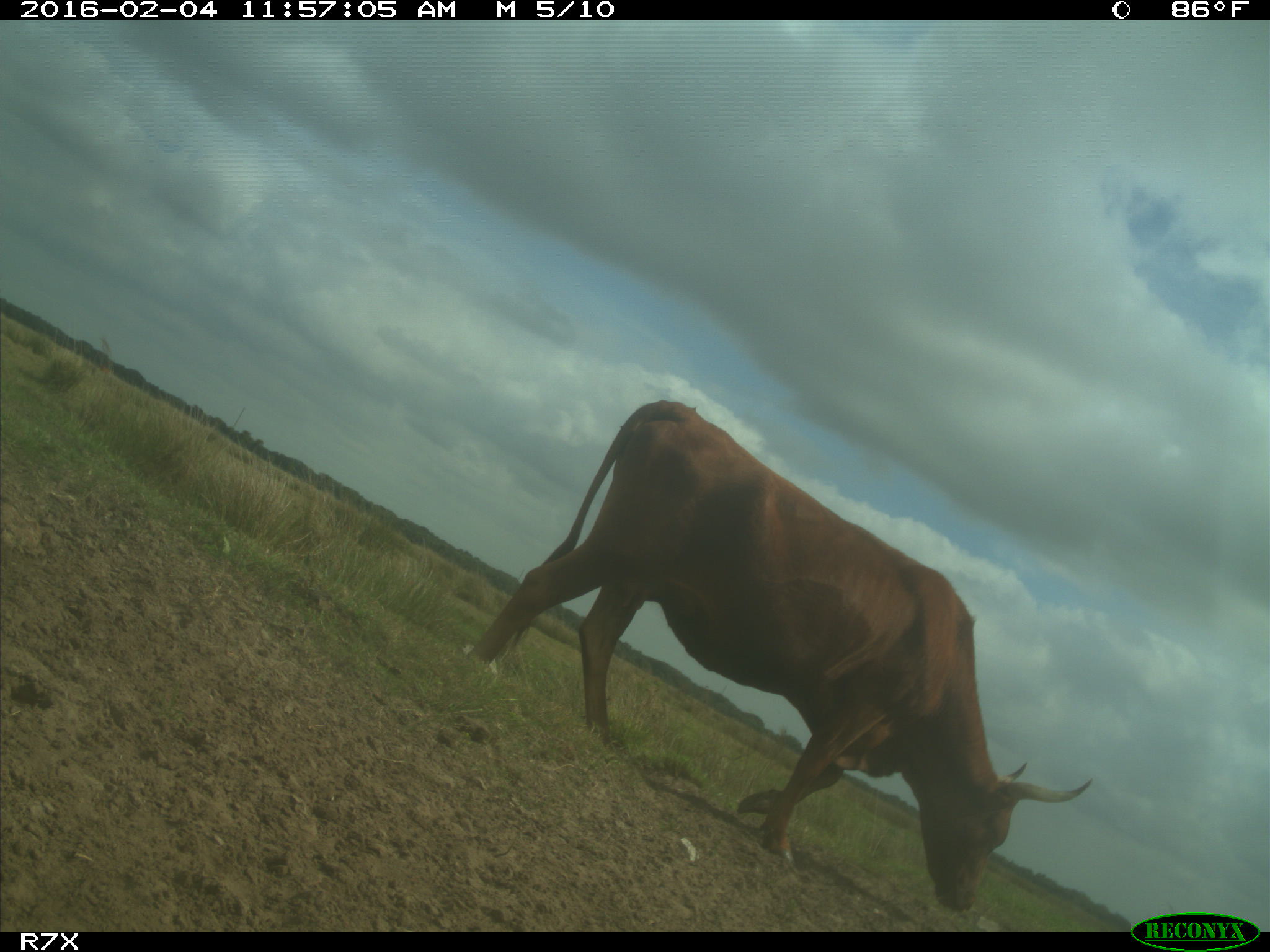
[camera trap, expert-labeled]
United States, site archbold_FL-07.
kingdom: Animalia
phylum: Chordata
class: Mammalia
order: Artiodactyla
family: Bovidae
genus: Bos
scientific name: Bos taurus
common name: domestic cow